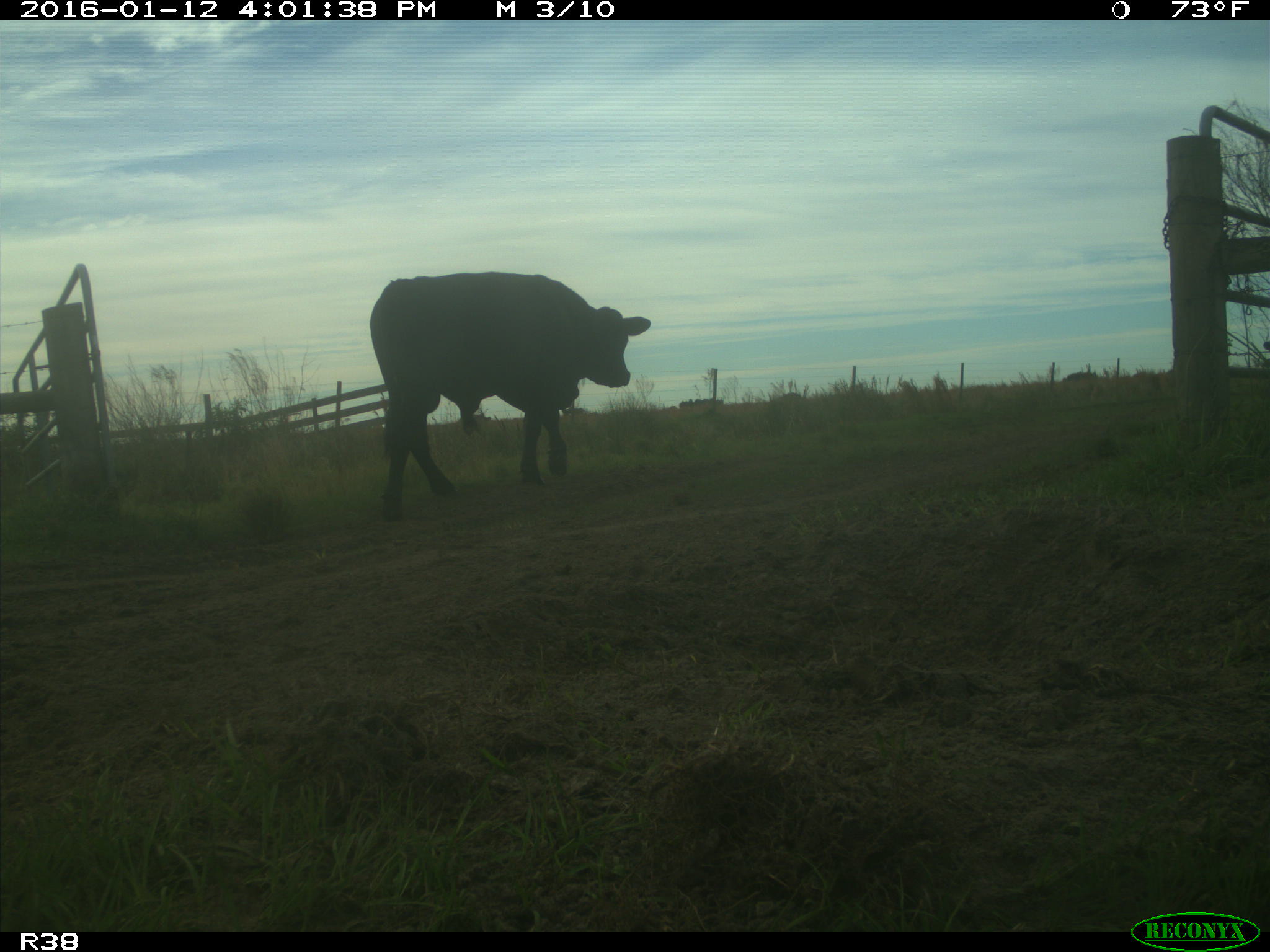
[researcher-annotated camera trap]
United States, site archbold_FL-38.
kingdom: Animalia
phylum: Chordata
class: Mammalia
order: Artiodactyla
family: Bovidae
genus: Bos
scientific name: Bos taurus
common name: domestic cow